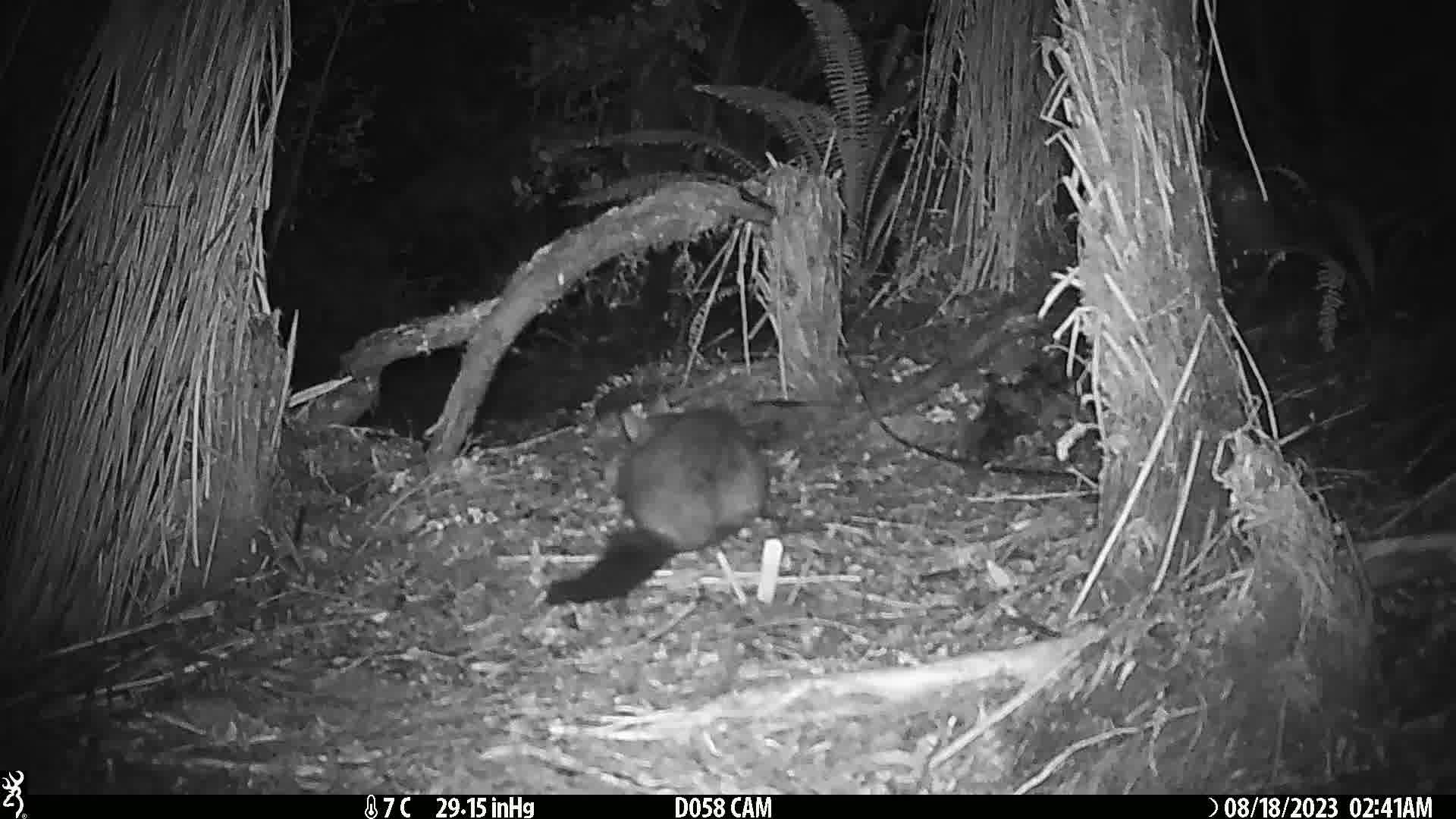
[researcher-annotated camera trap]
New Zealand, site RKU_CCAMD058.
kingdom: Animalia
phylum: Chordata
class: Mammalia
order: Diprotodontia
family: Phalangeridae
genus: Trichosurus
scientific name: Trichosurus vulpecula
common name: common brushtail possum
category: possum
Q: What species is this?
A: Possum (common brushtail possum) (Trichosurus vulpecula).